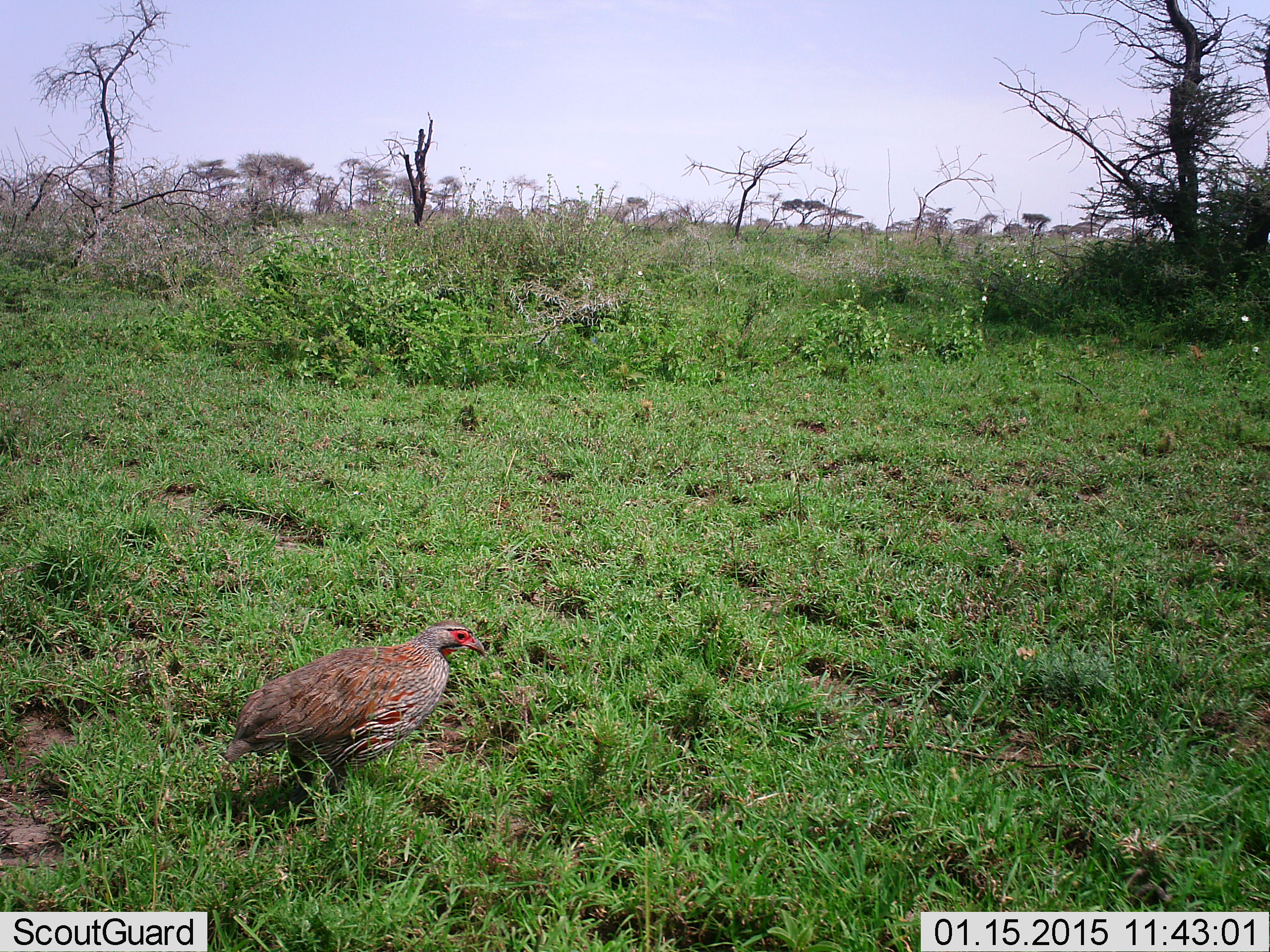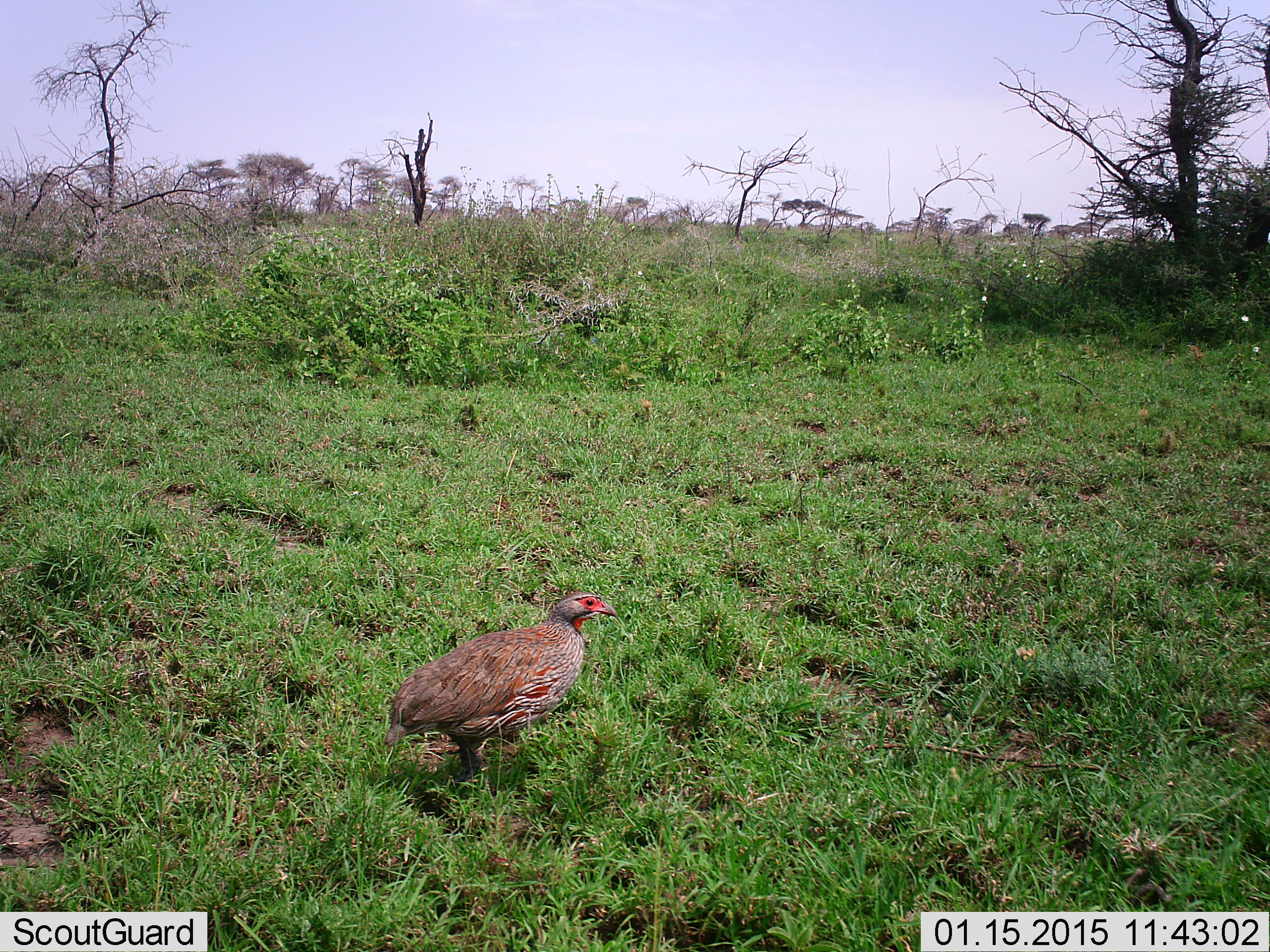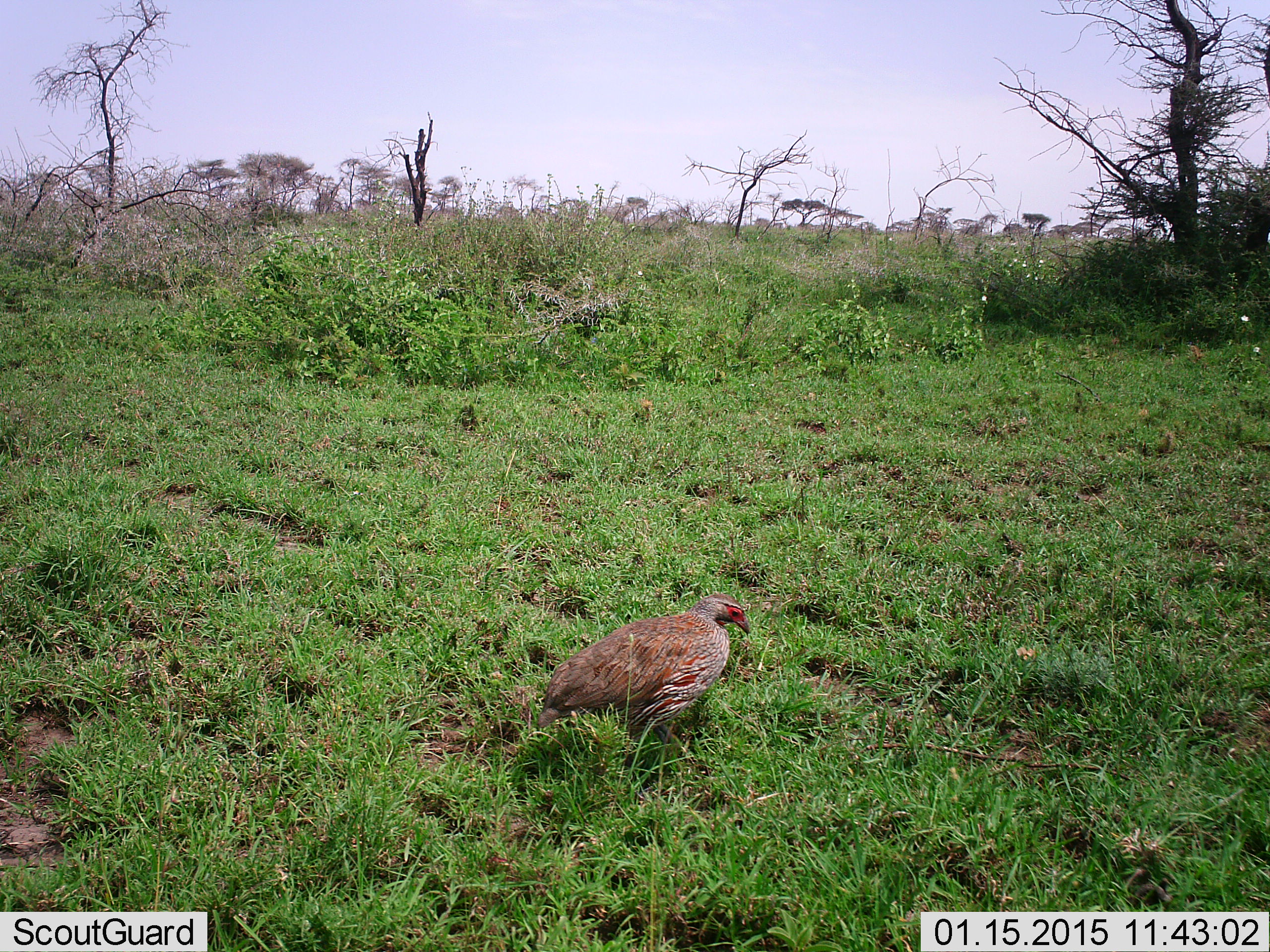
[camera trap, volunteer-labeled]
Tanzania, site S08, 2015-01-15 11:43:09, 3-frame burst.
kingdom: Animalia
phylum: Chordata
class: Aves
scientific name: Aves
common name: bird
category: otherbird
Otherbird (bird) (Aves), count 1. Behavior (volunteer vote fractions): standing 50%, resting 0%, moving 60%, interacting 0%. Young present (vote fraction): 0%. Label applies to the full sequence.